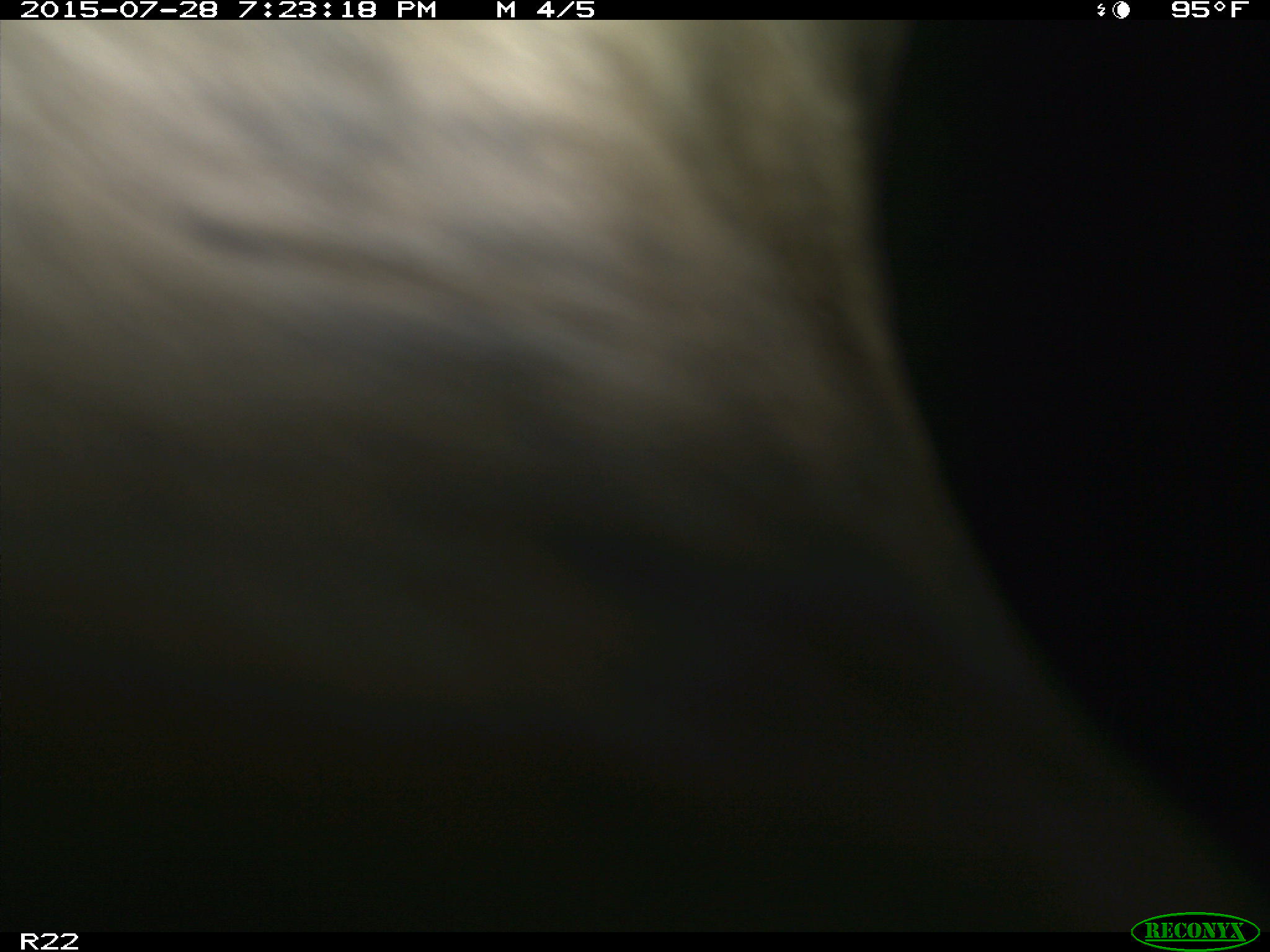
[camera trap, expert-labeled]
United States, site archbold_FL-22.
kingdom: Animalia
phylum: Chordata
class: Mammalia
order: Artiodactyla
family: Bovidae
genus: Bos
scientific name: Bos taurus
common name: domestic cow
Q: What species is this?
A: Bos taurus (domestic cow).